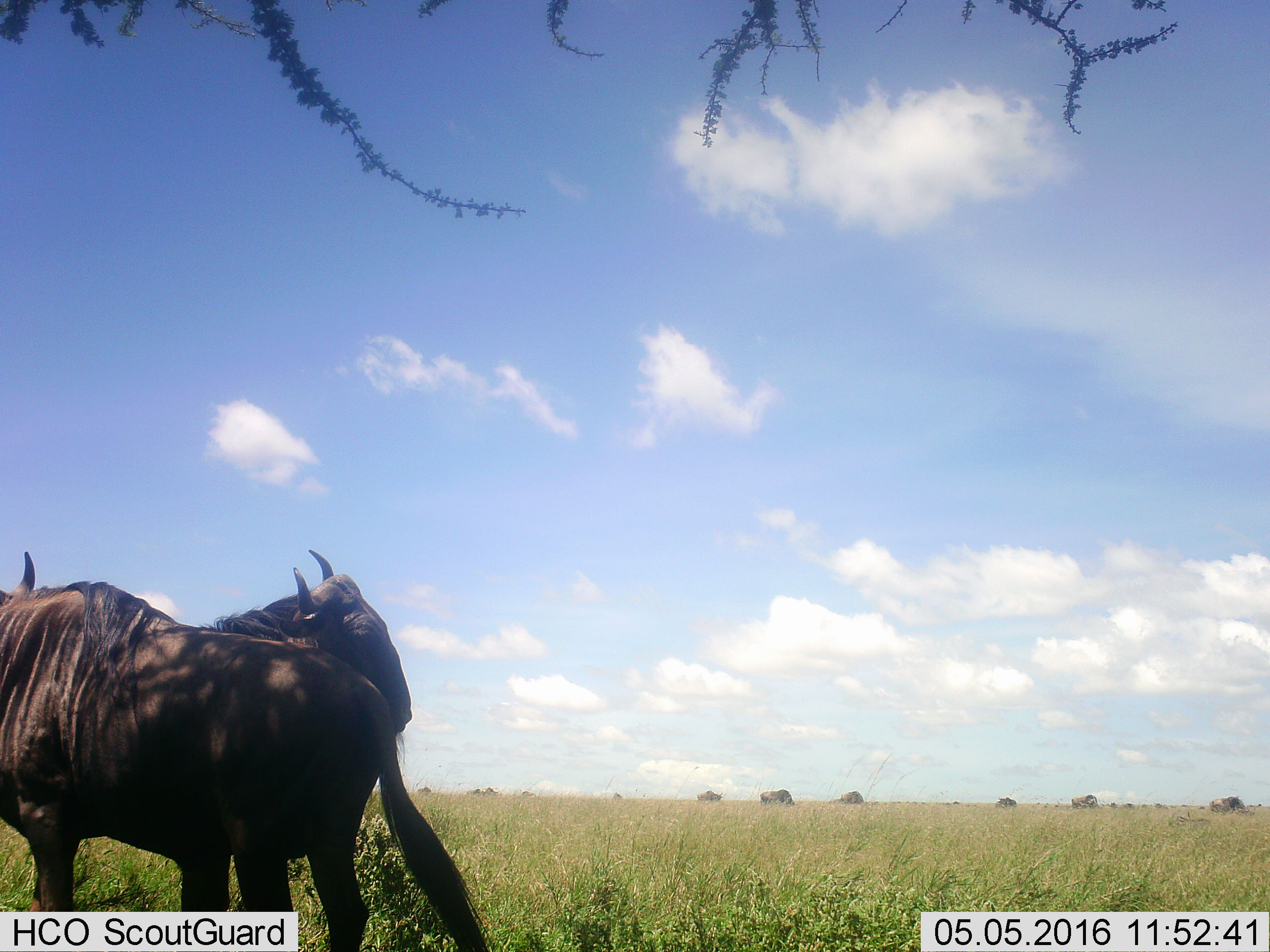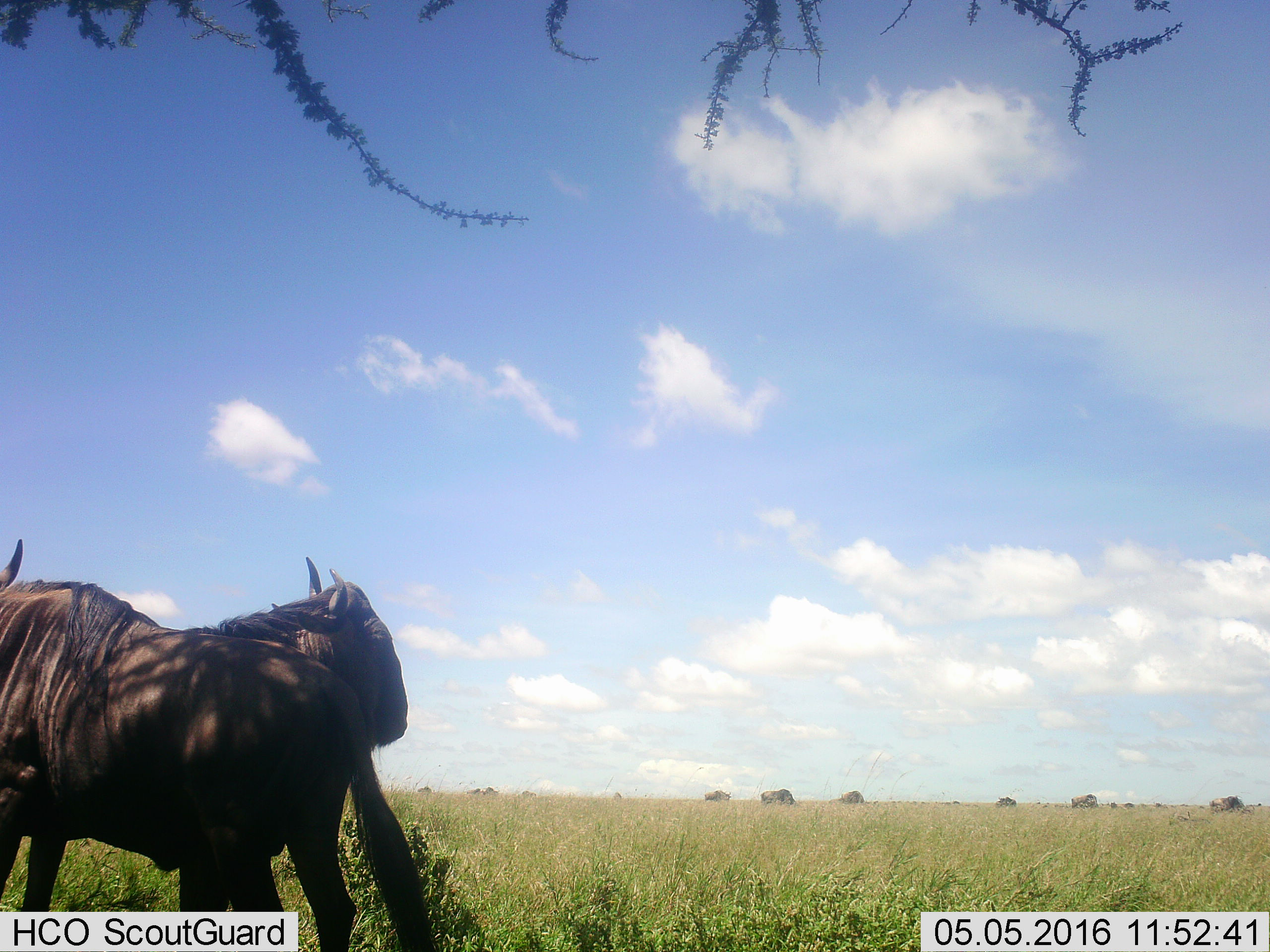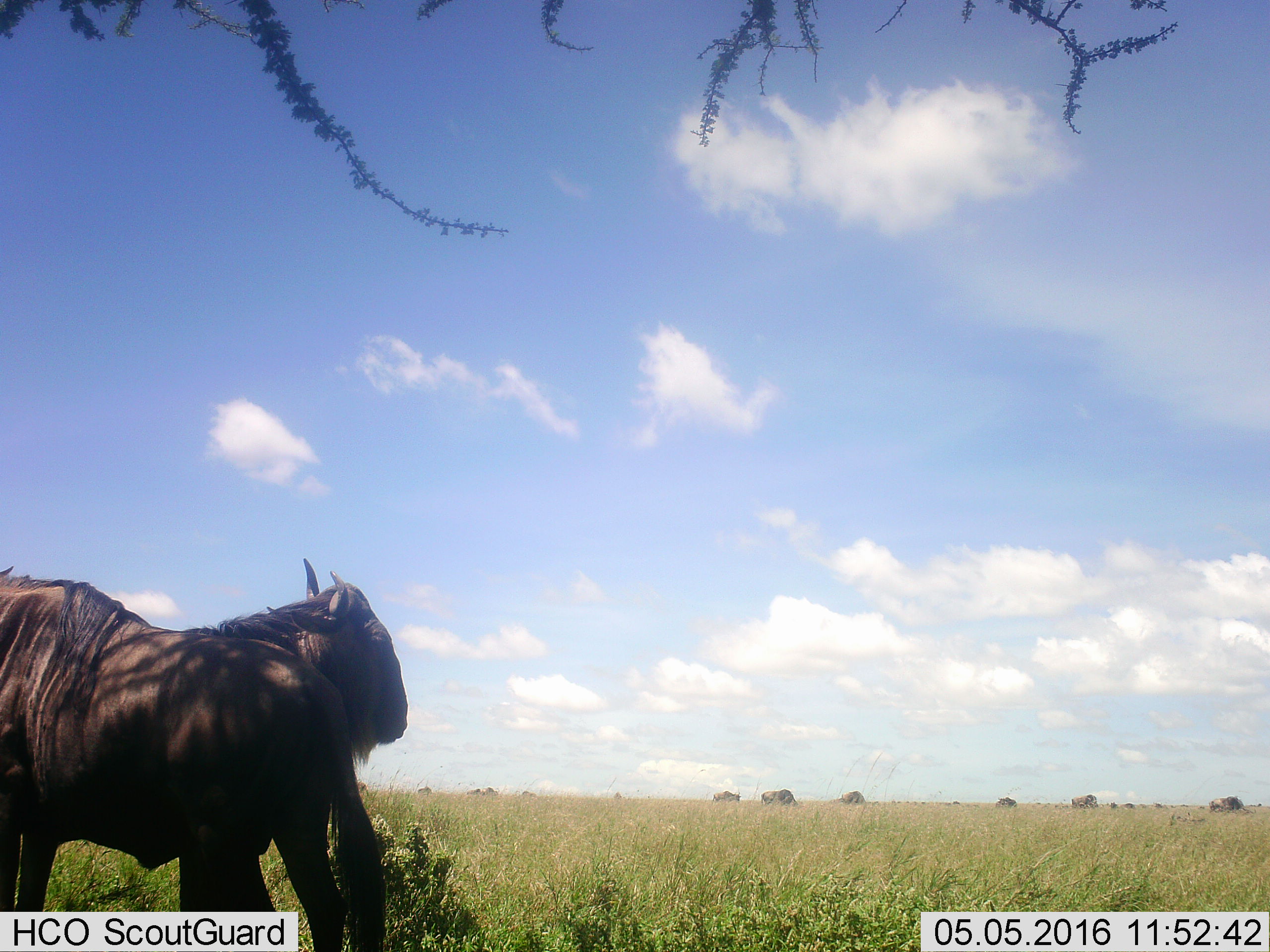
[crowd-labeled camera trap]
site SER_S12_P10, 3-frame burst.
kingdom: Animalia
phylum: Chordata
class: Mammalia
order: Artiodactyla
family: Bovidae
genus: Connochaetes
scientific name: Connochaetes taurinus taurinus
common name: blue wildebeest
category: wildebeestblue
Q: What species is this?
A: Wildebeestblue (blue wildebeest) (Connochaetes taurinus taurinus).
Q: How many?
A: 11-50.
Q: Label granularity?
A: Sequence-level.